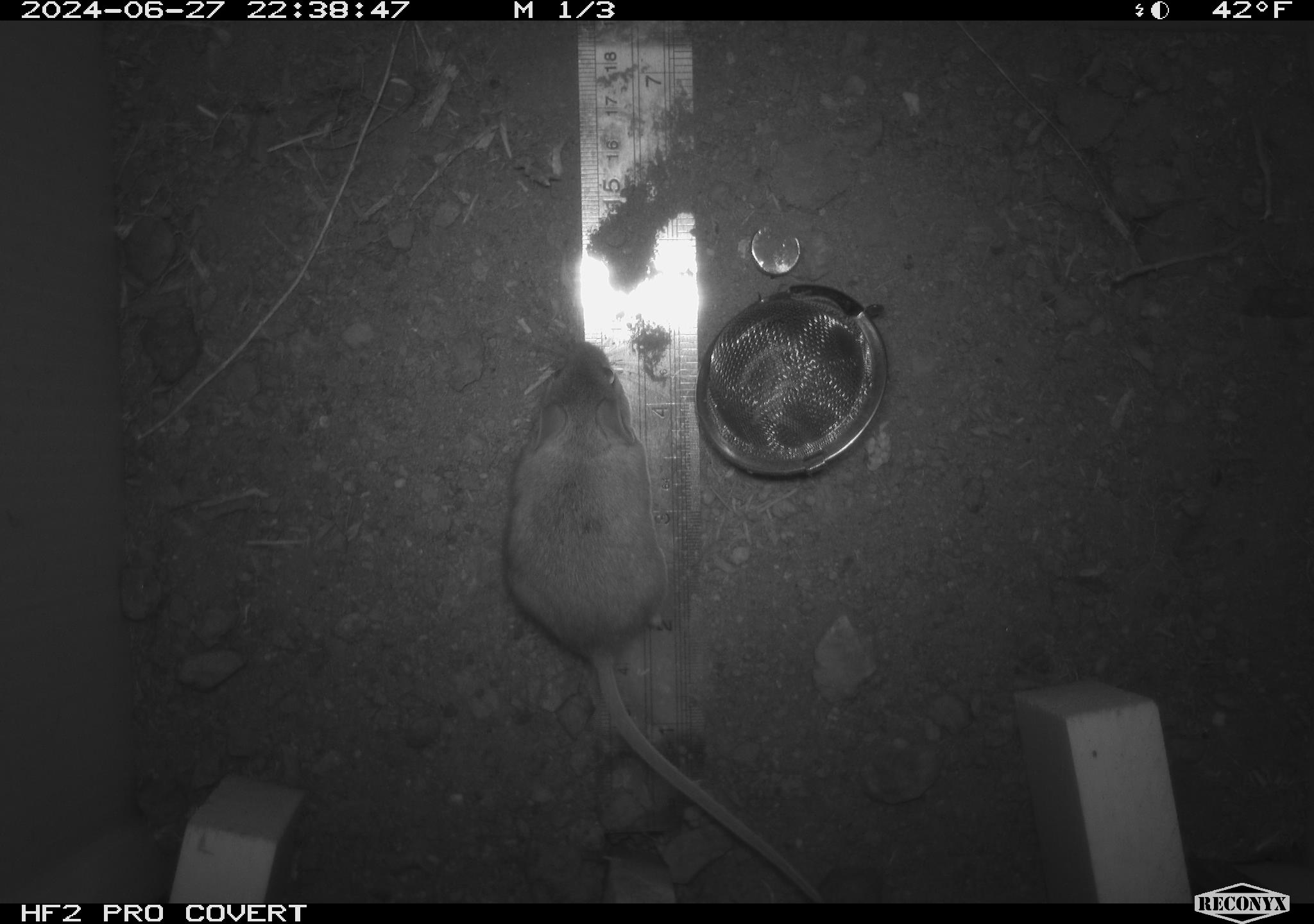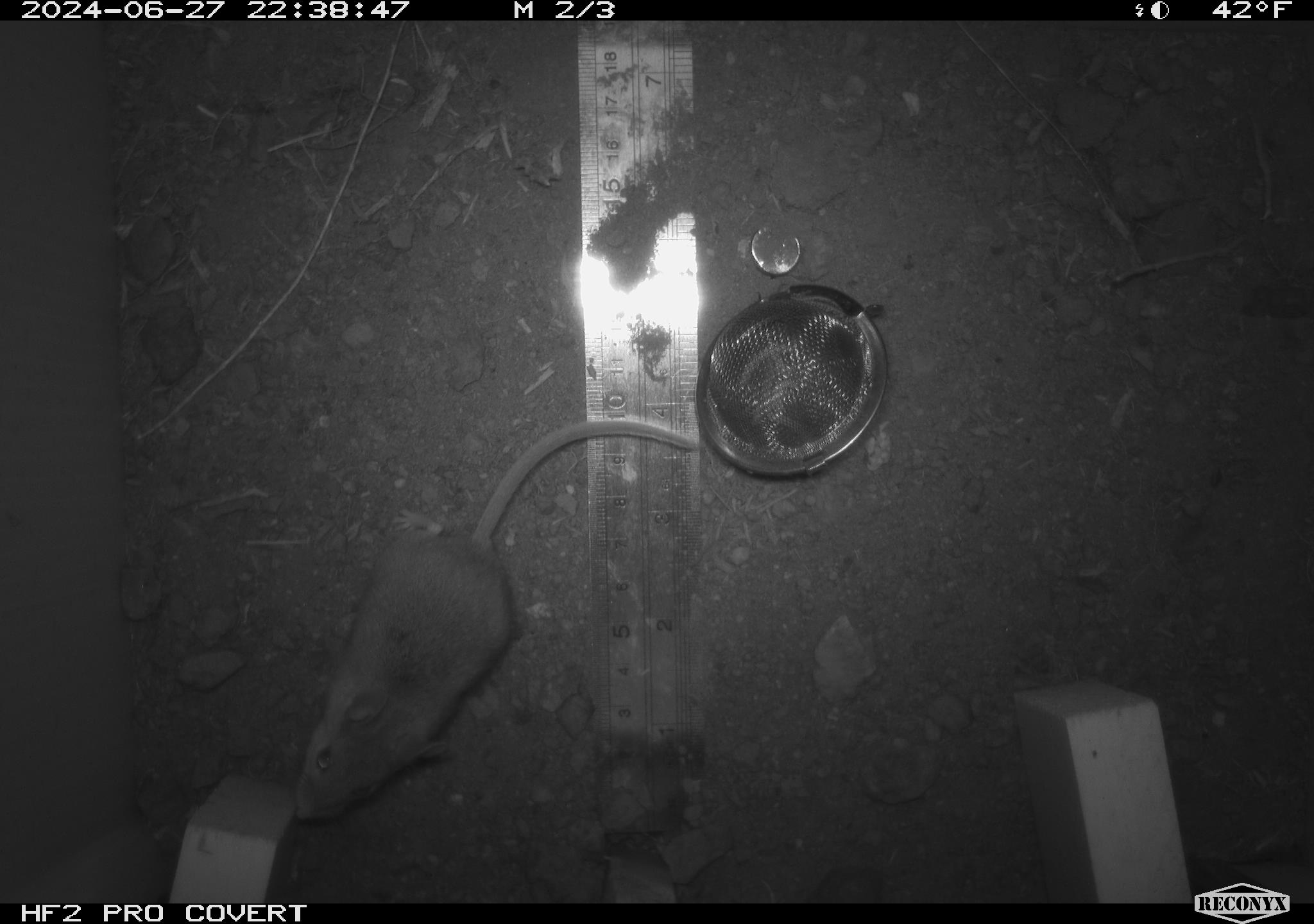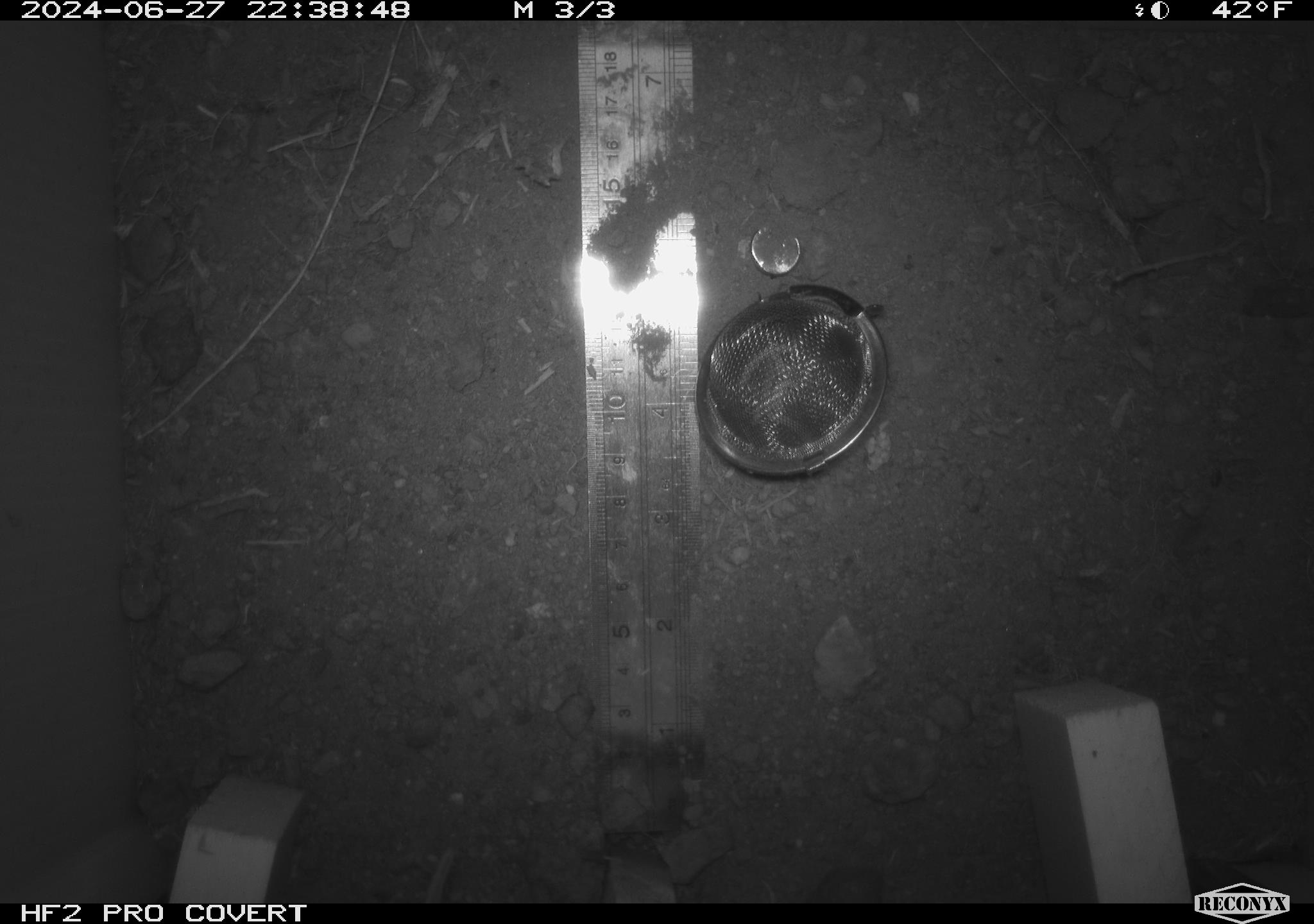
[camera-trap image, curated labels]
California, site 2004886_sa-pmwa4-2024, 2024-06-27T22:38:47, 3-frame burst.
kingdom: Animalia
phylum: Chordata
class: Mammalia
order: Rodentia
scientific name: Rodentia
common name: mouse species